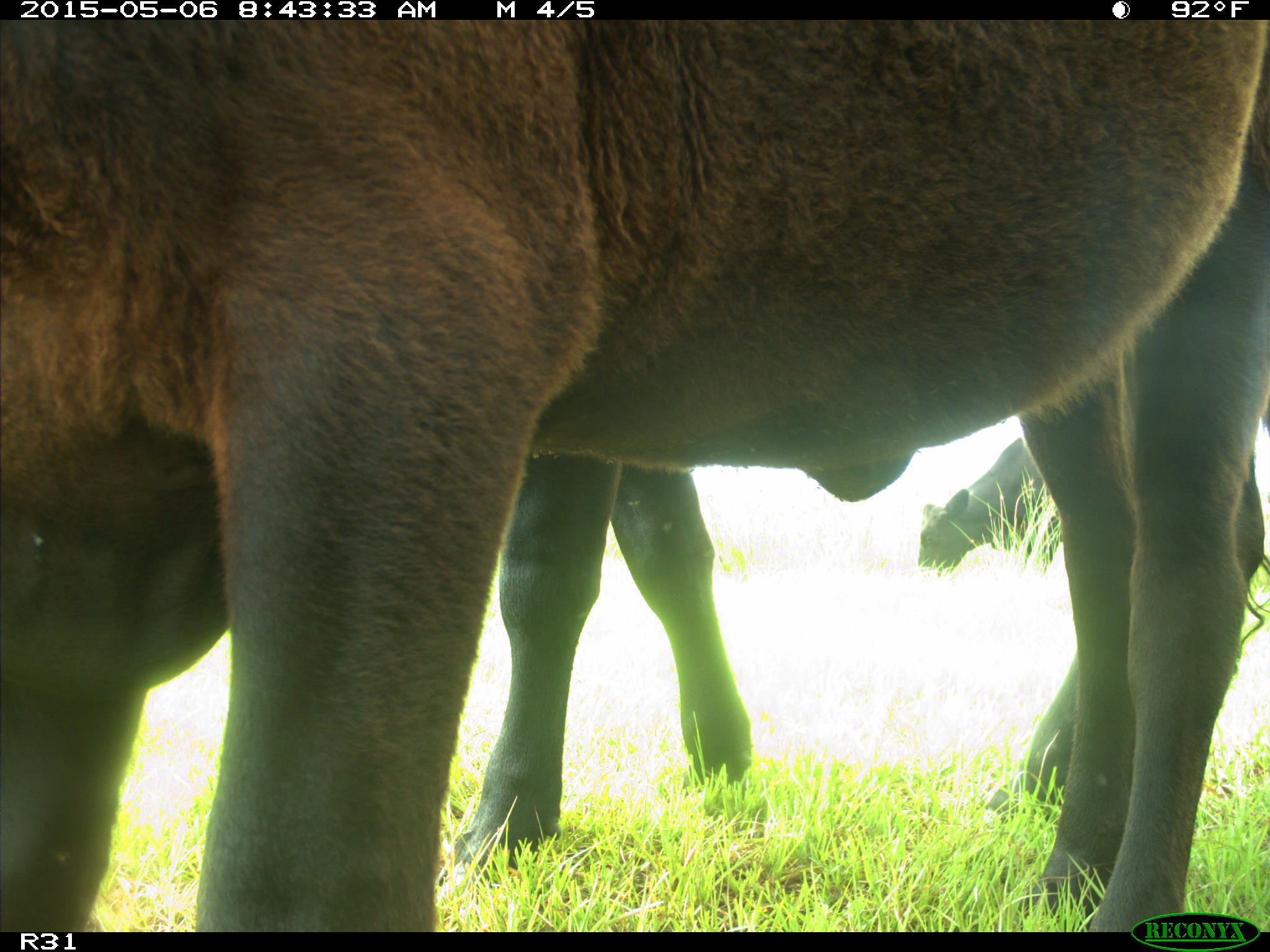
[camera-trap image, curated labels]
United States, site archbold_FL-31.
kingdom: Animalia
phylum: Chordata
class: Mammalia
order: Artiodactyla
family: Bovidae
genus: Bos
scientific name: Bos taurus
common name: domestic cow